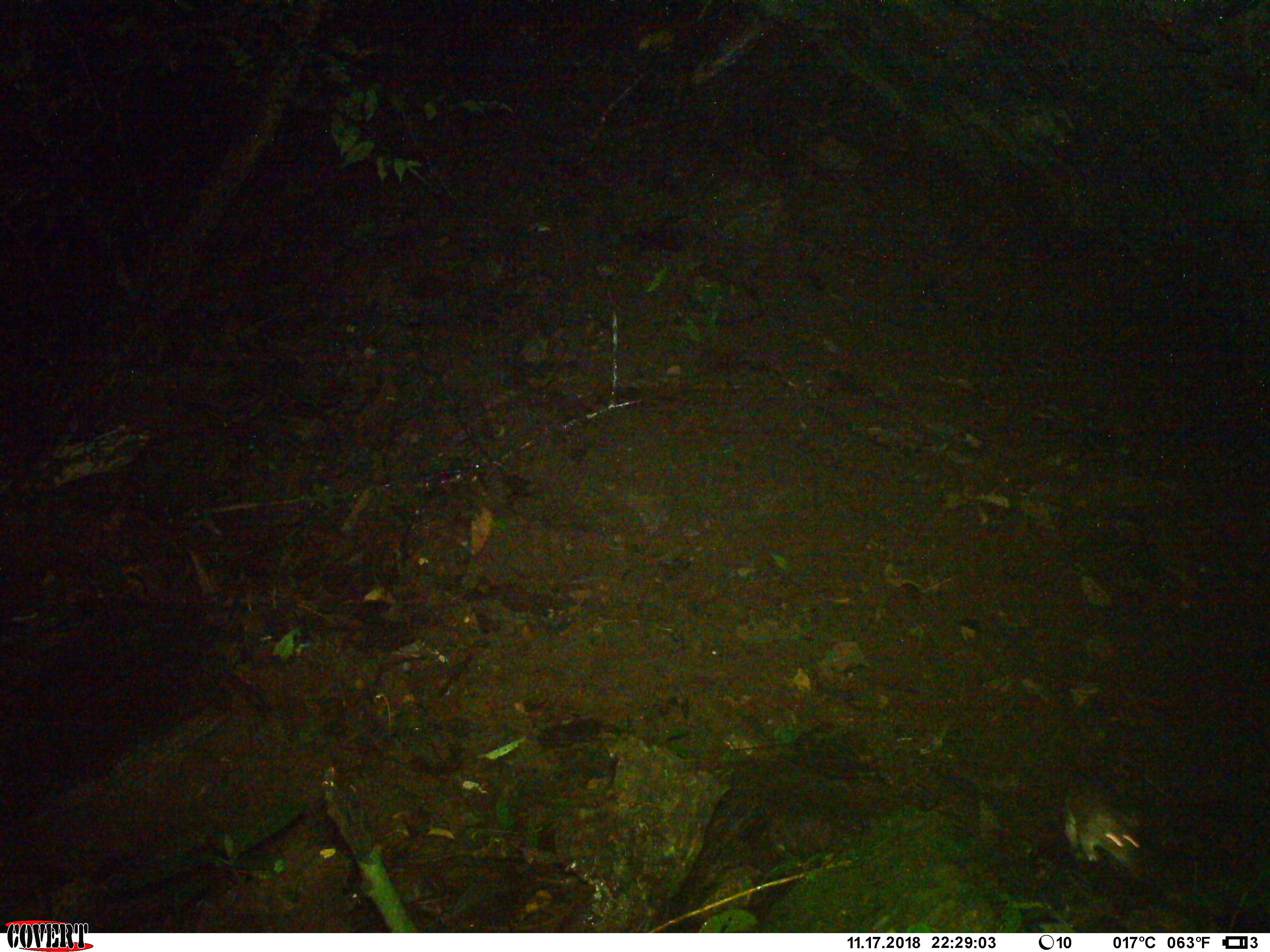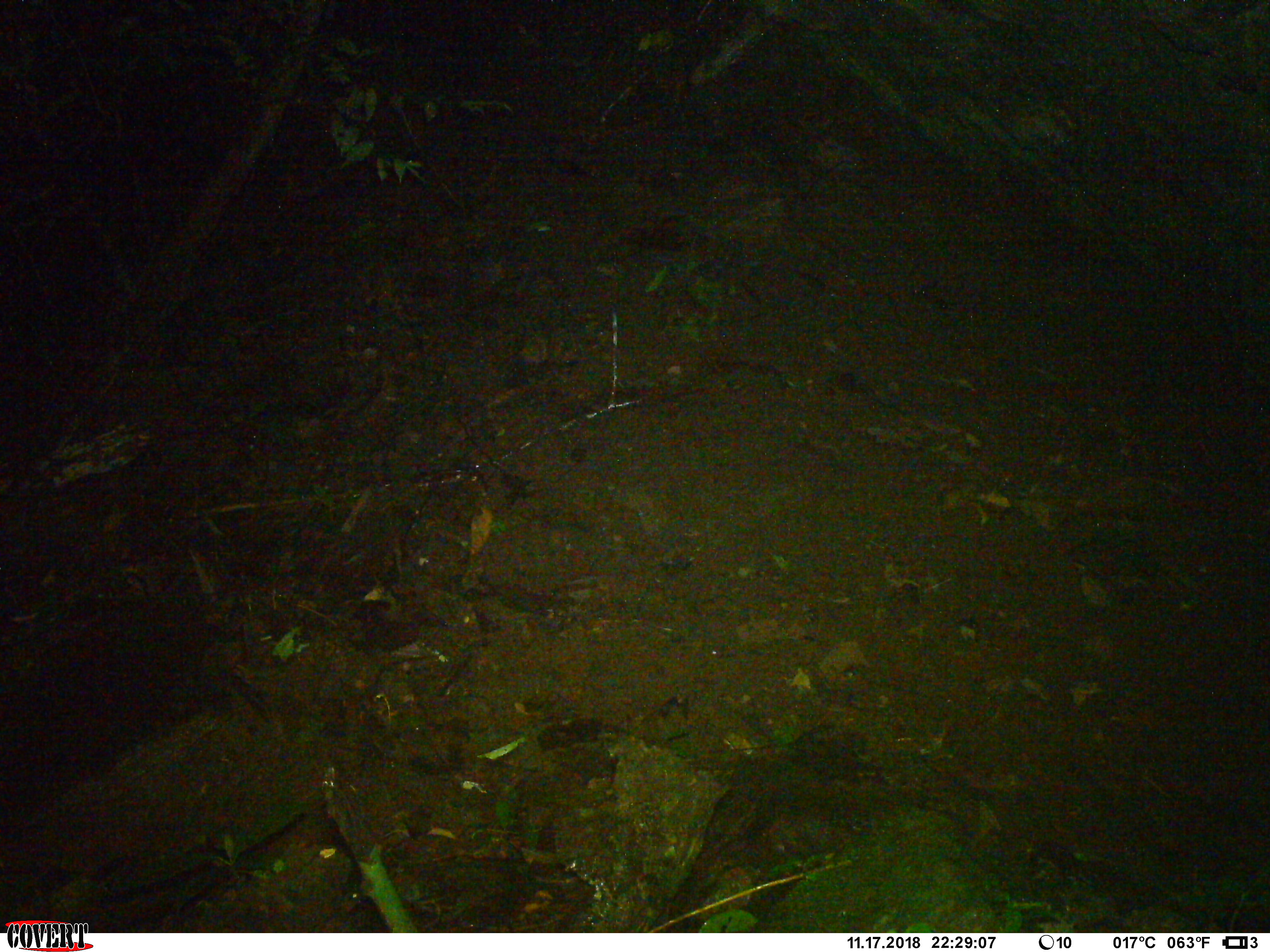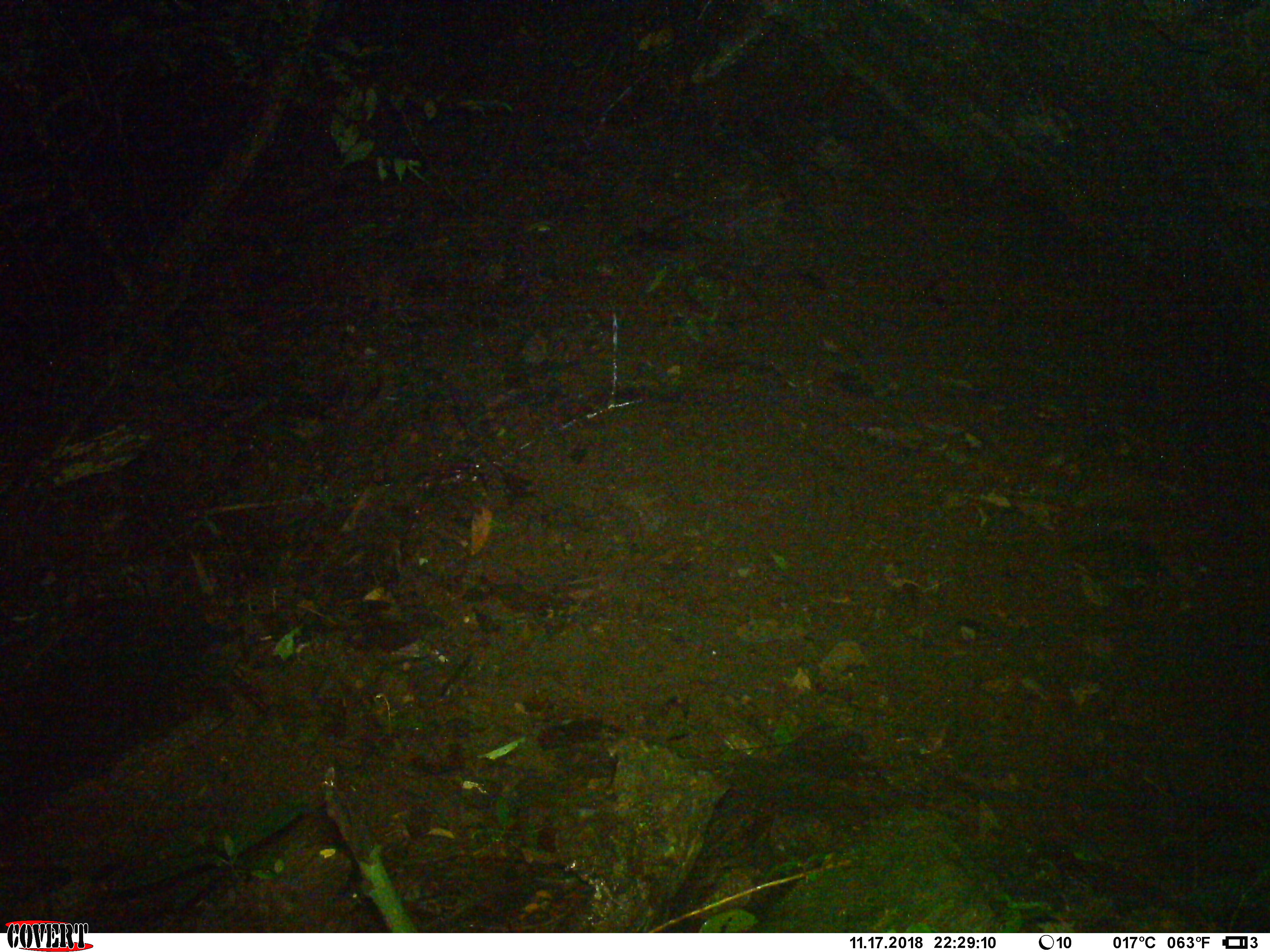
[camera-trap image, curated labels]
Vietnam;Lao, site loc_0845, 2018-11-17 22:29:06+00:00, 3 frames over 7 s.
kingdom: Animalia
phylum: Chordata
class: Mammalia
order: Rodentia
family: Muridae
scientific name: Muridae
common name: old-world mice and rats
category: unidentified murid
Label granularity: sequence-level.